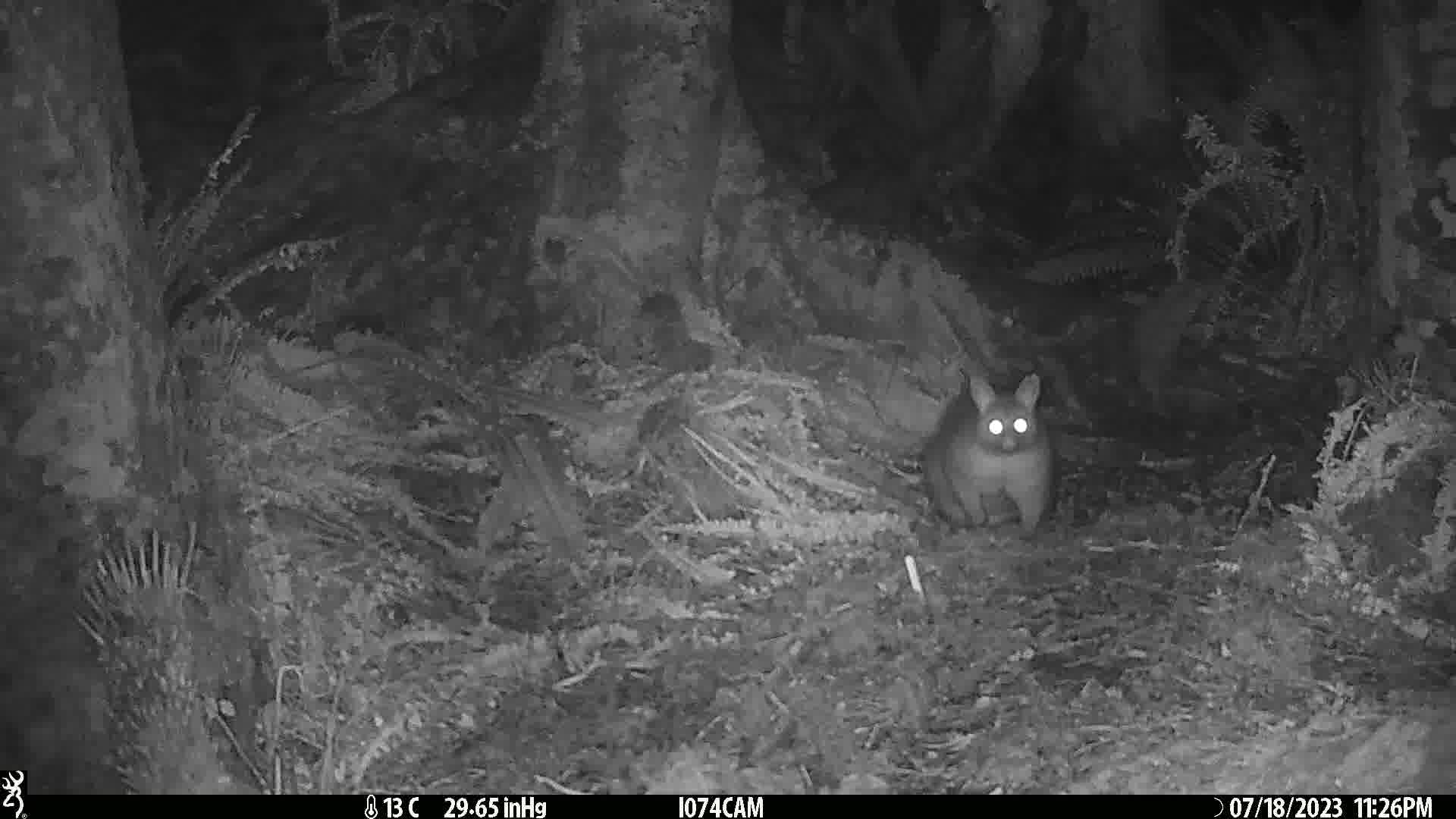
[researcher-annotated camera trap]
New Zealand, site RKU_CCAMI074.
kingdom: Animalia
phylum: Chordata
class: Mammalia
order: Diprotodontia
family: Phalangeridae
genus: Trichosurus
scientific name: Trichosurus vulpecula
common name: common brushtail possum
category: possum